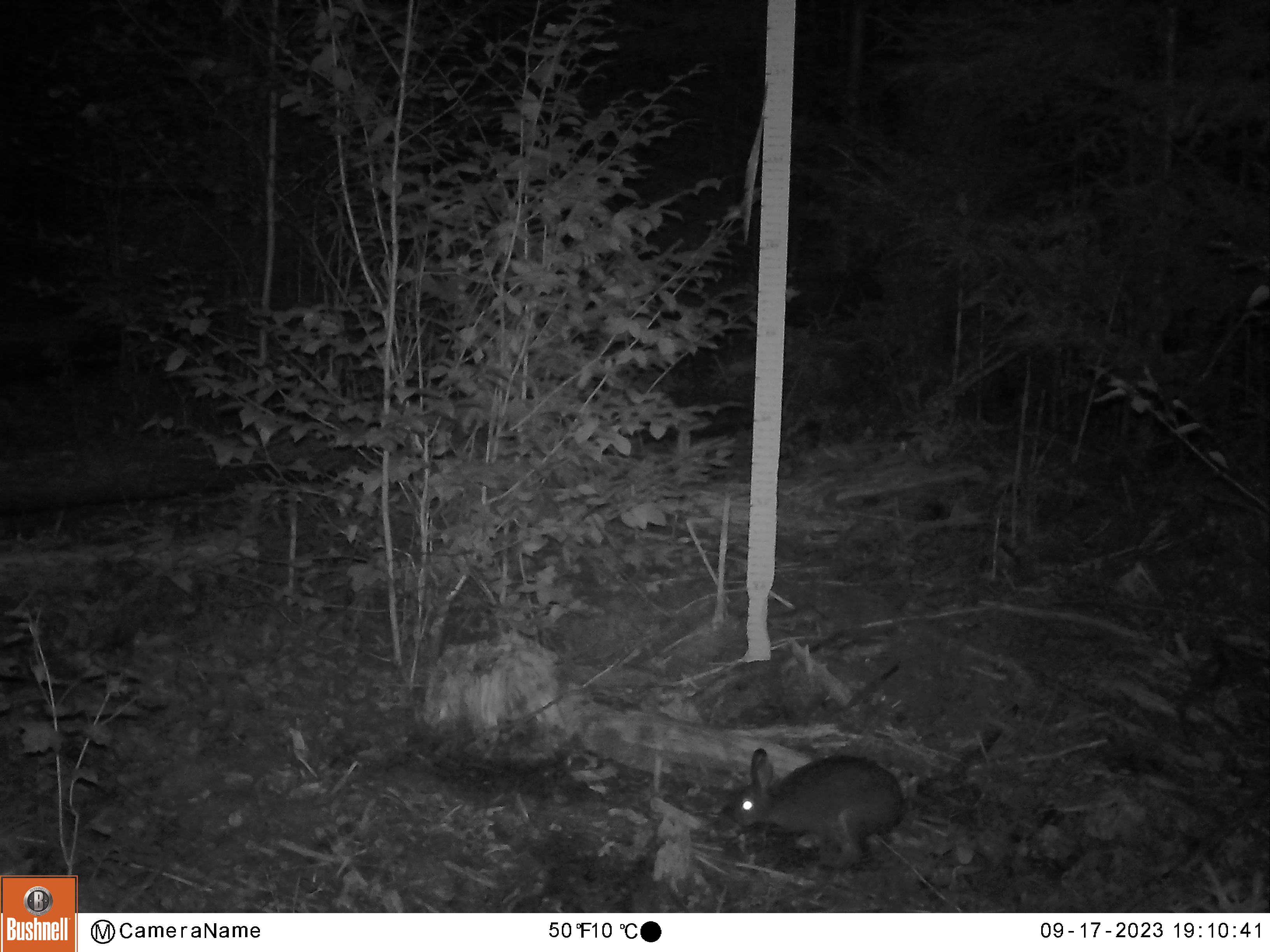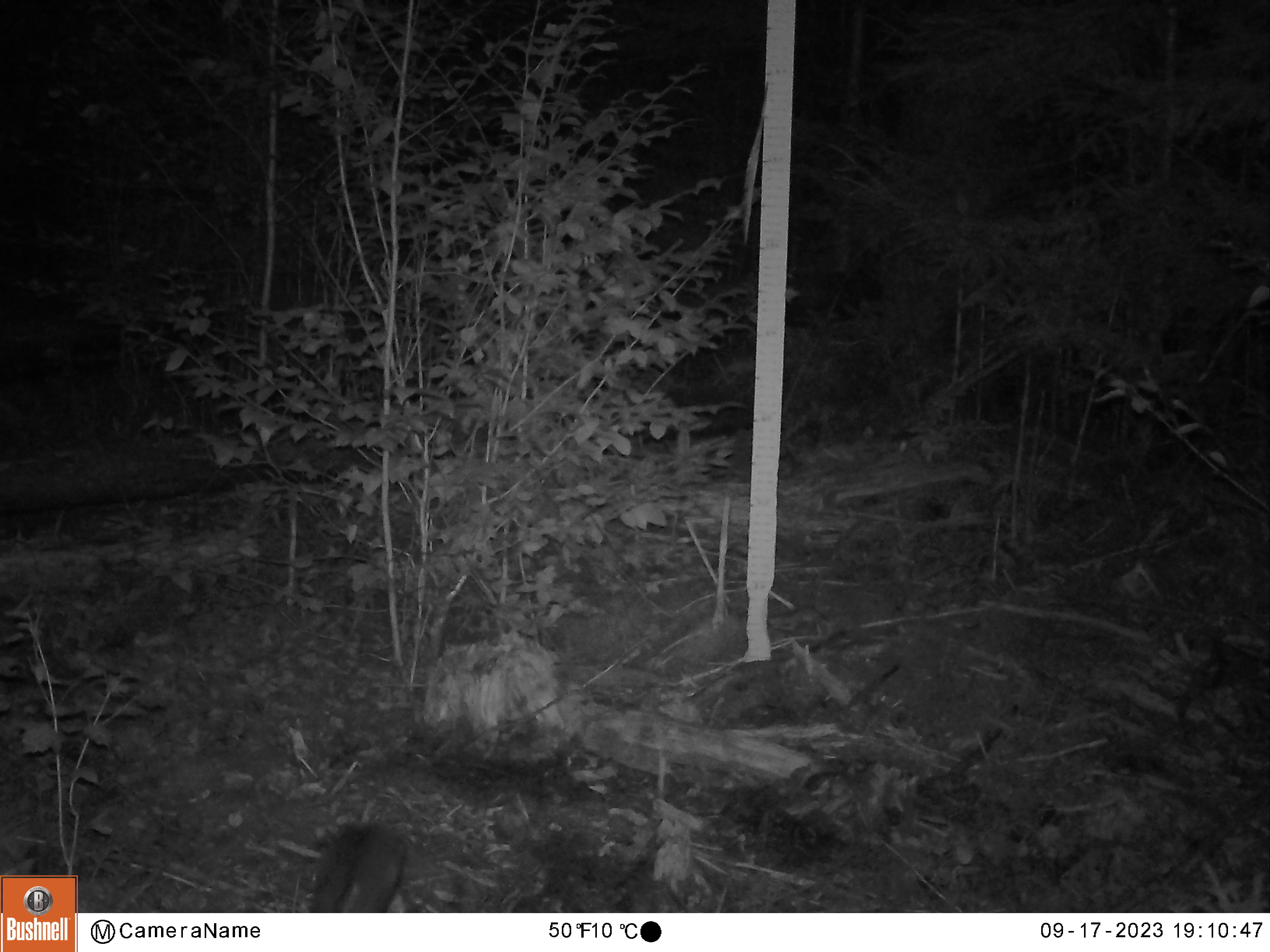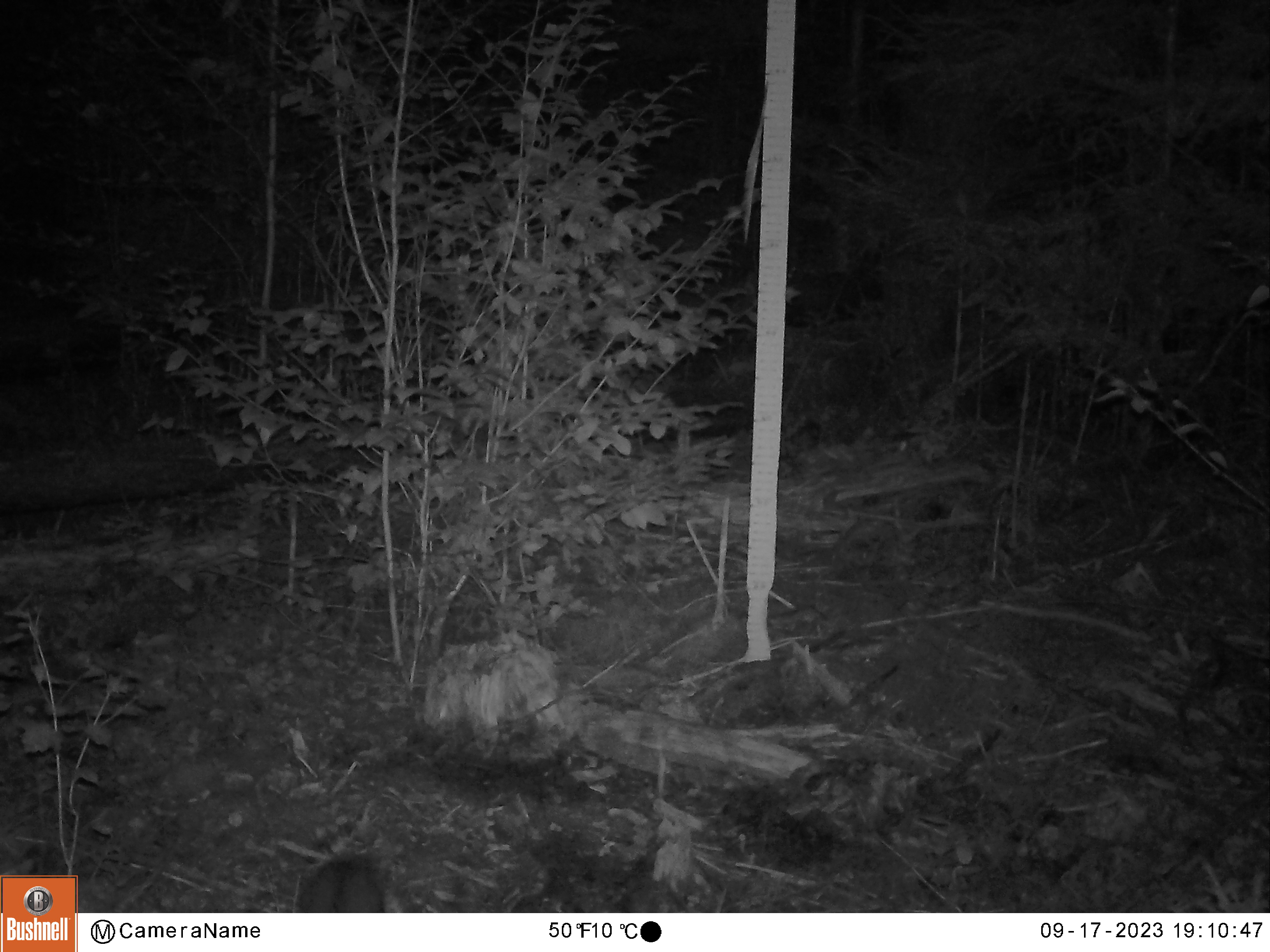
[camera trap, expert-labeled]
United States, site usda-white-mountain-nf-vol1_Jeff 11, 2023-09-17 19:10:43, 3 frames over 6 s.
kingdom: Animalia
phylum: Chordata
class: Mammalia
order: Lagomorpha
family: Leporidae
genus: Lepus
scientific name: Lepus americanus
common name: snowshoe hare